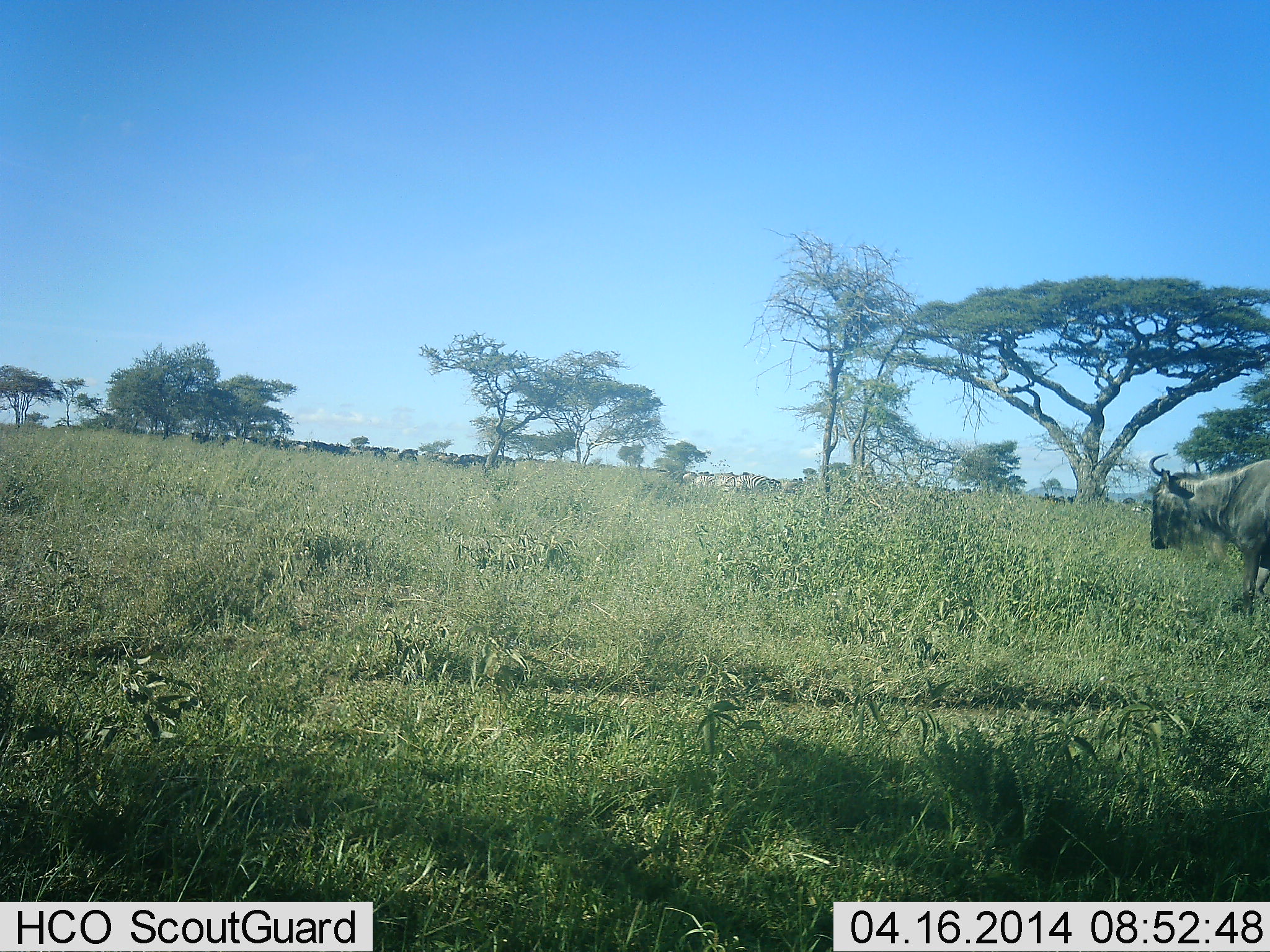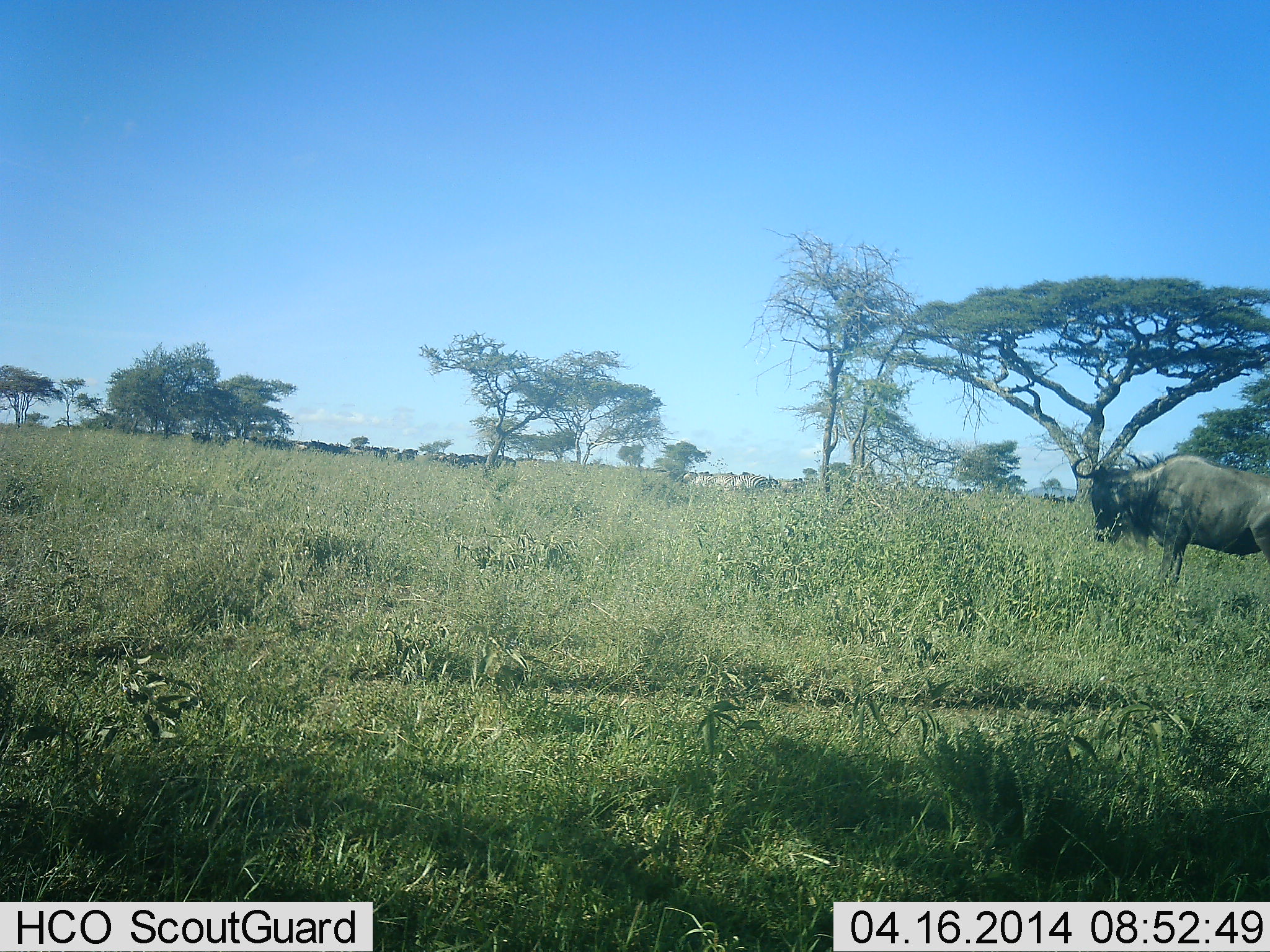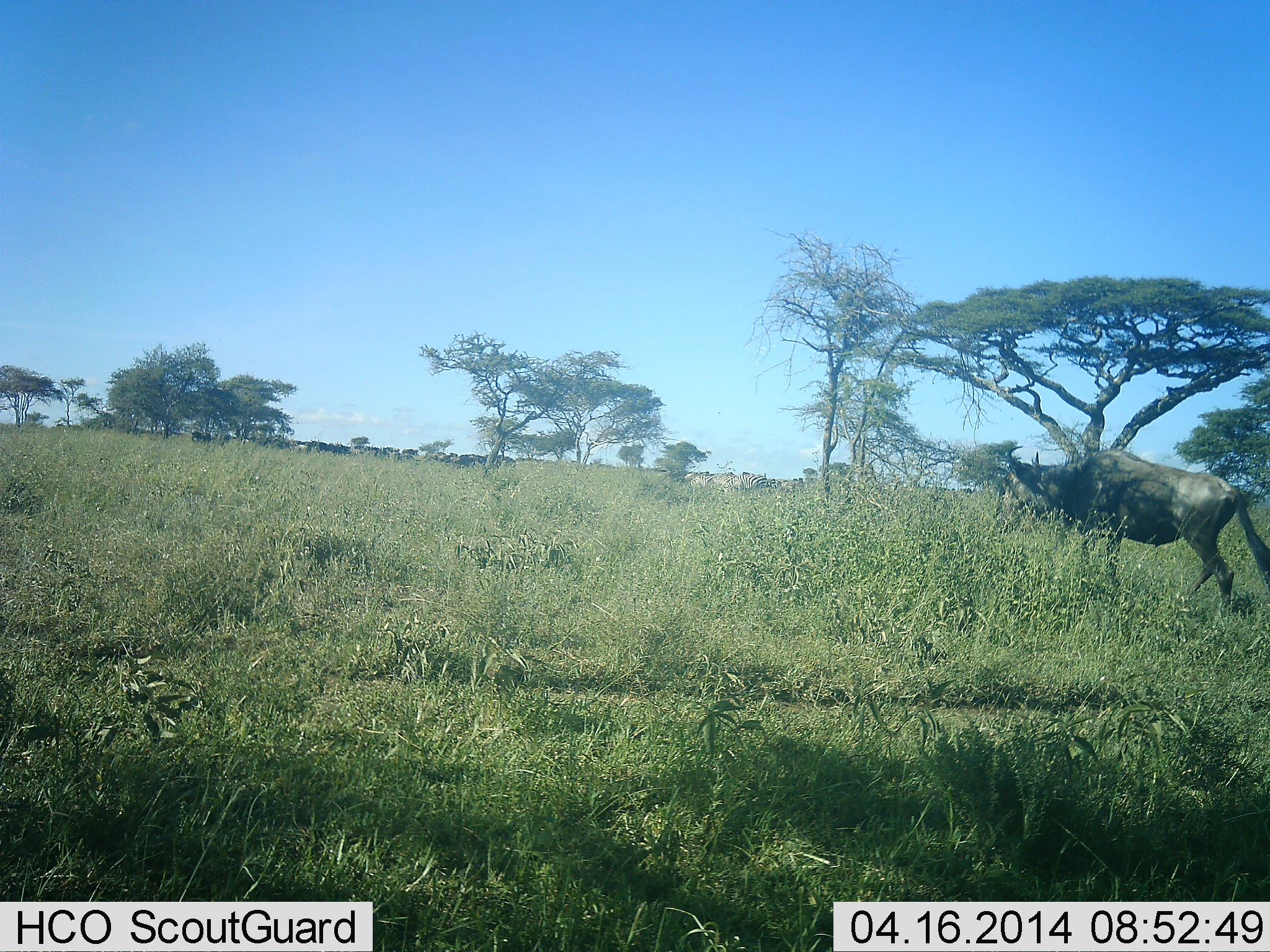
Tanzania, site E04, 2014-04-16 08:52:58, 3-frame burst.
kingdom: Animalia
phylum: Chordata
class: Mammalia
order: Artiodactyla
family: Bovidae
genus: Connochaetes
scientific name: Connochaetes taurinus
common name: blue wildebeest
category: wildebeest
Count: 1.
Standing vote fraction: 20%.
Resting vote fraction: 0%.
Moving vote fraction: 90%.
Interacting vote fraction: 0%.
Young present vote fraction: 0%.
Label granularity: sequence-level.